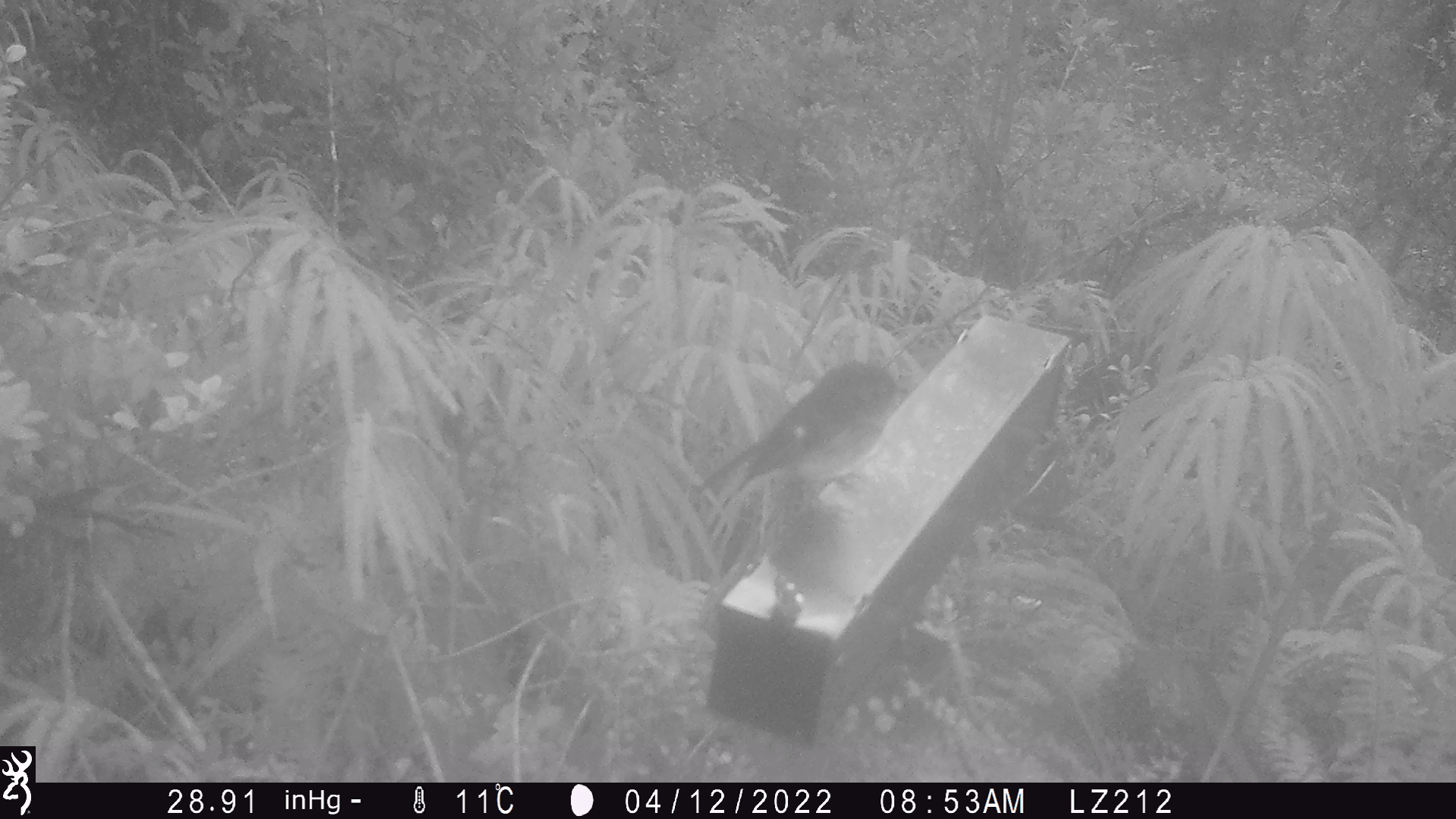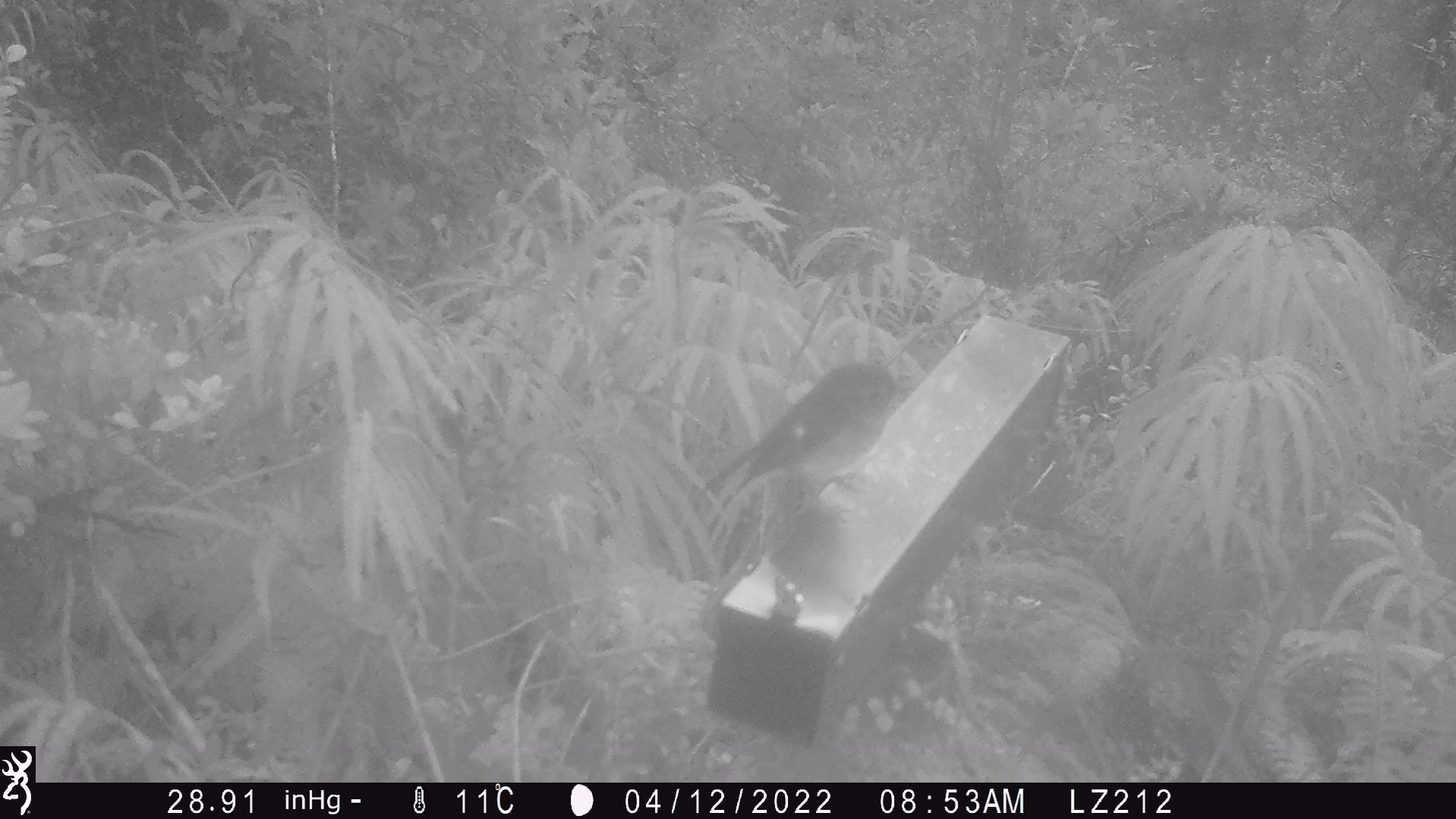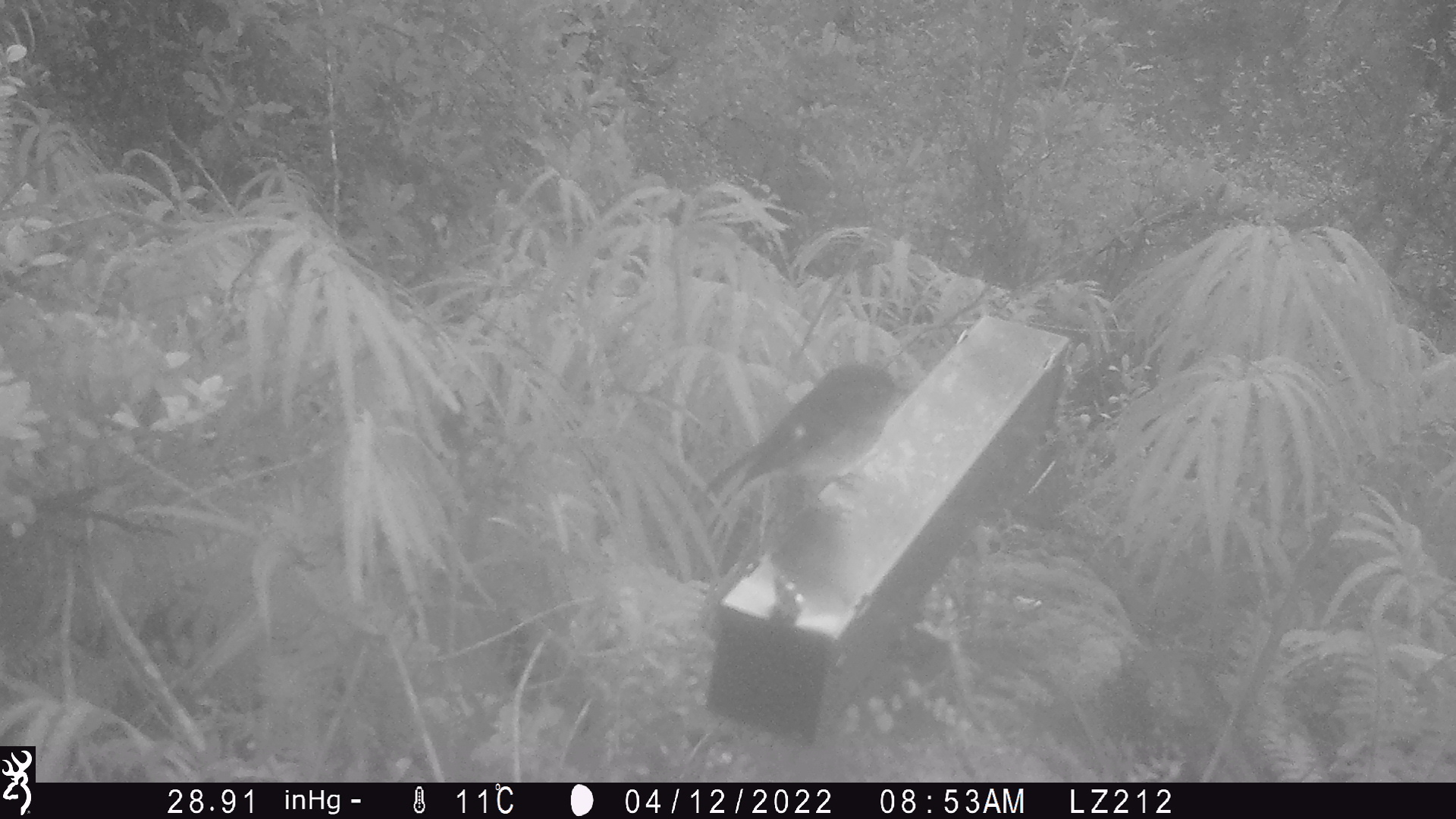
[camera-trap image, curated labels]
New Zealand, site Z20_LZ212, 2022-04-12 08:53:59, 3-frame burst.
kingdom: Animalia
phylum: Chordata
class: Aves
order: Passeriformes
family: Petroicidae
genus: Petroica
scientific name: Petroica macrocephala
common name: tomtit